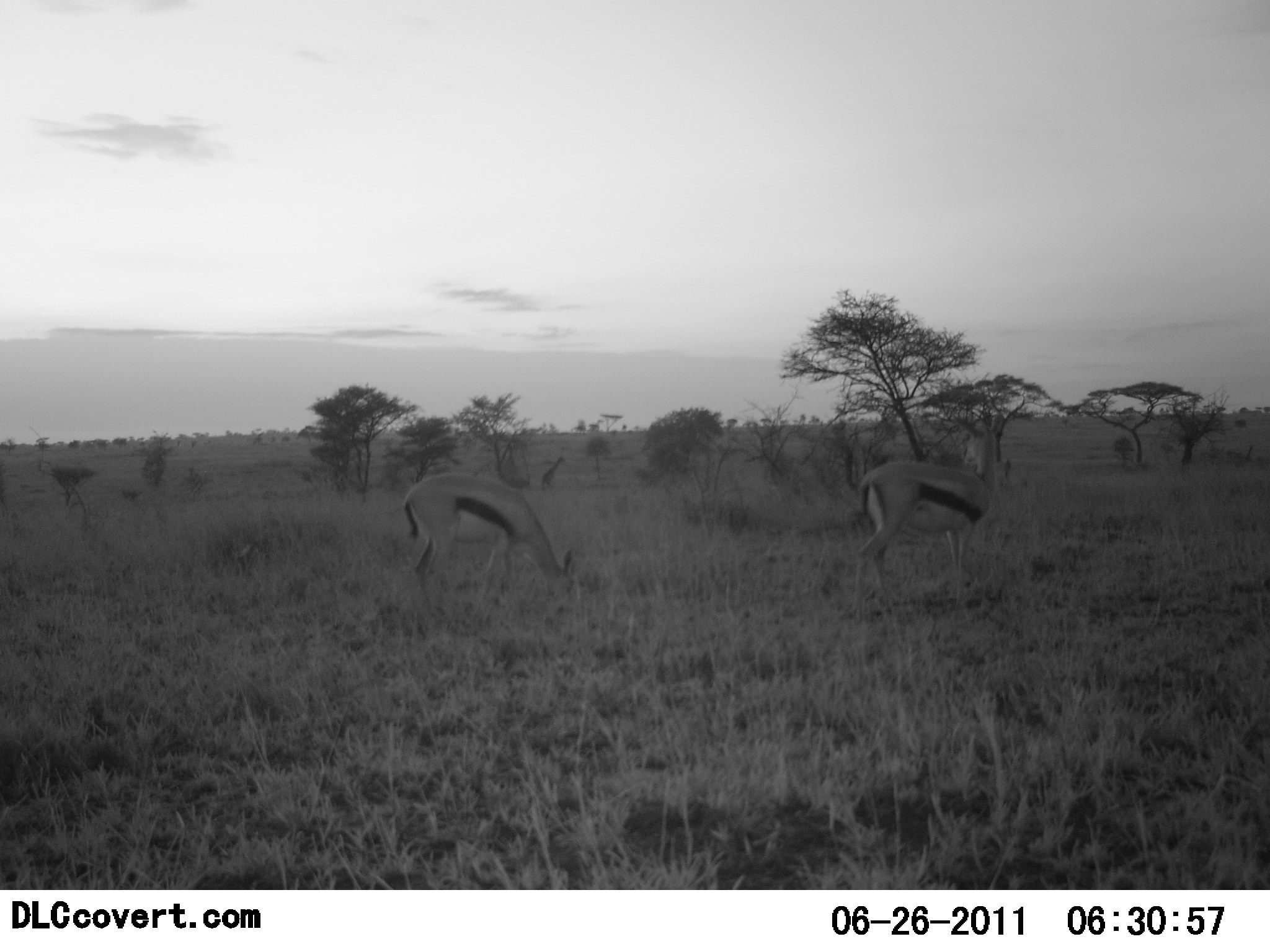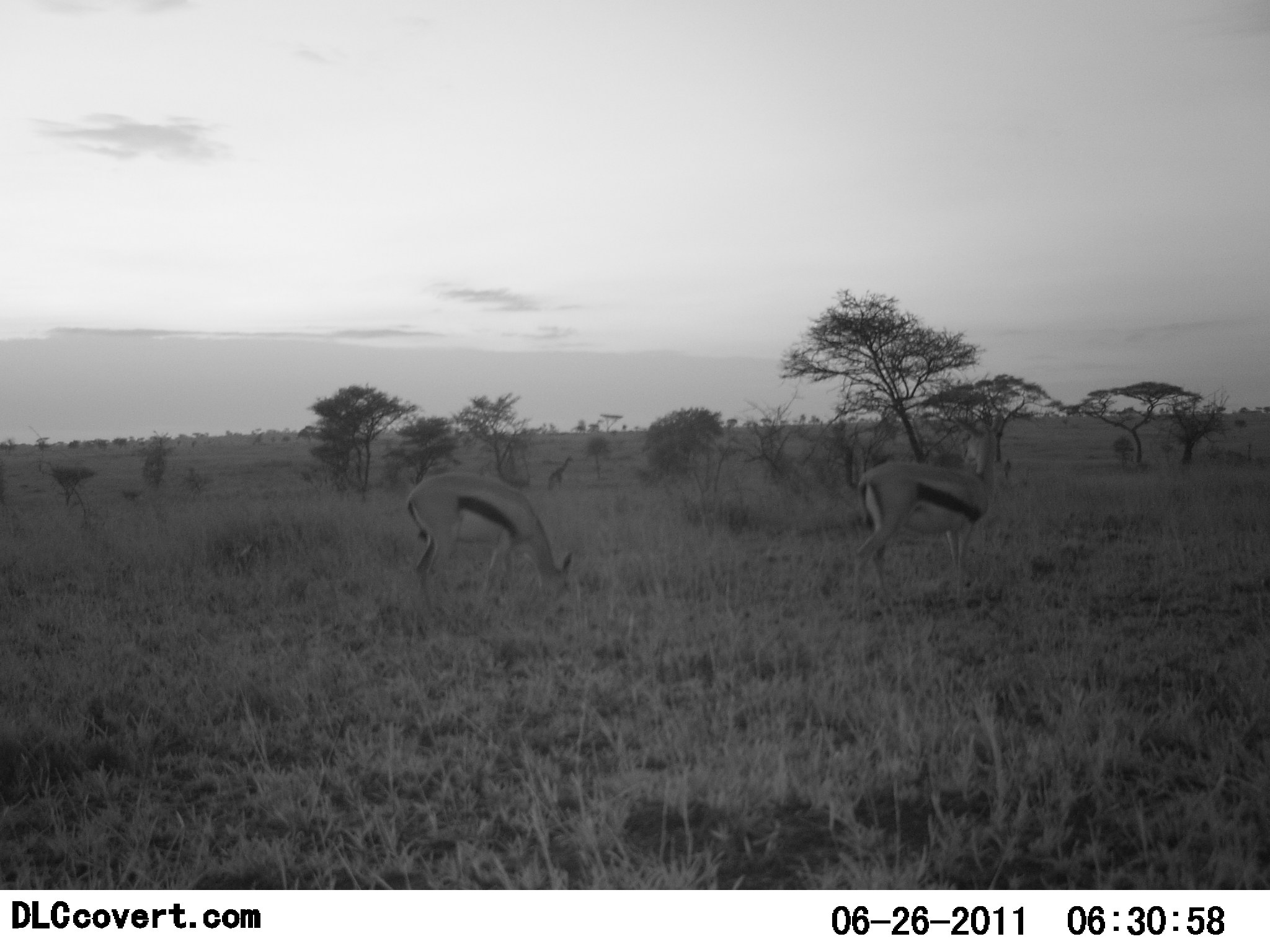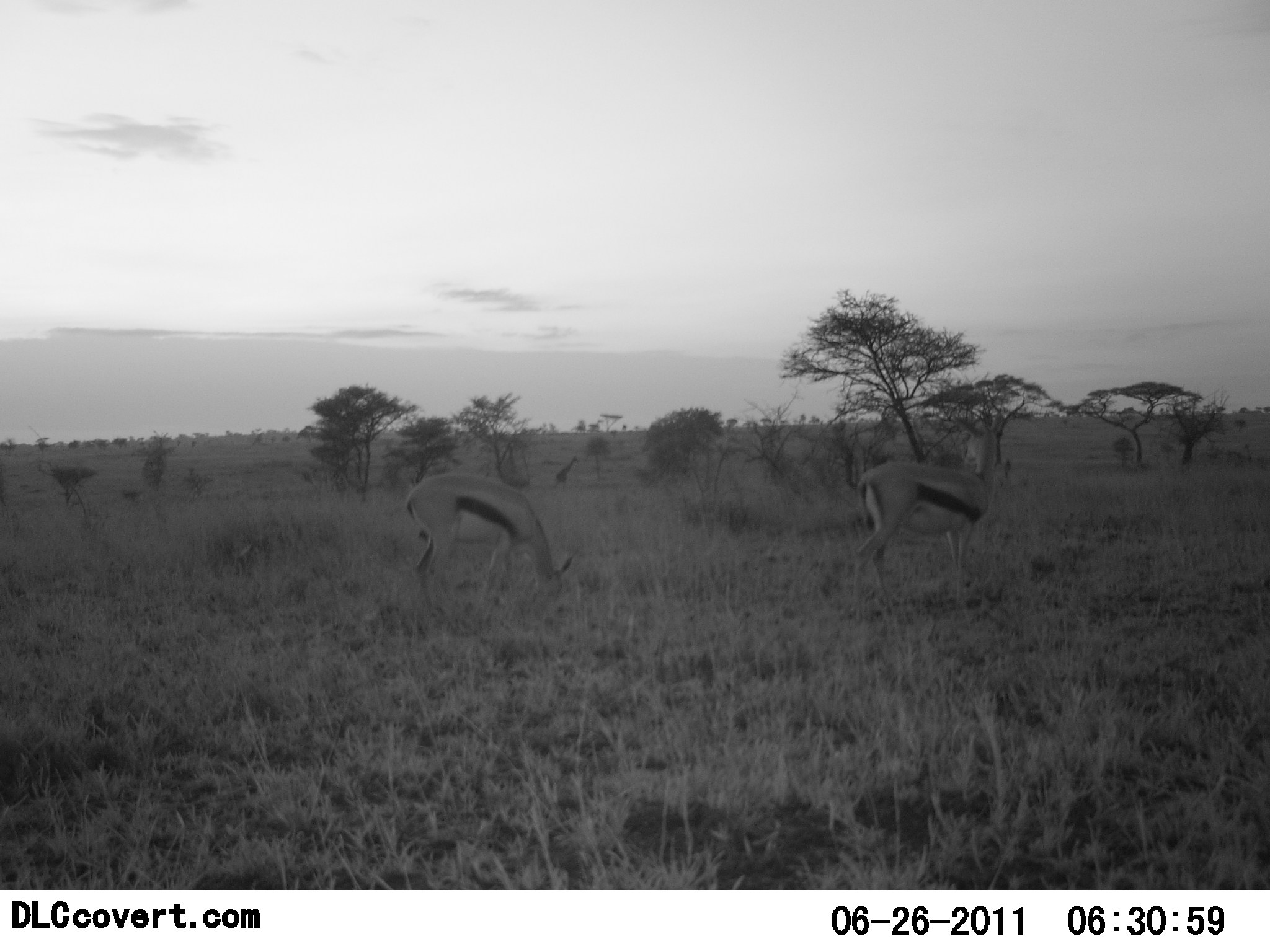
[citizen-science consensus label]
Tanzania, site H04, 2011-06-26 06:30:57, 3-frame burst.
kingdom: Animalia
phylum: Chordata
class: Mammalia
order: Artiodactyla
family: Bovidae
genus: Eudorcas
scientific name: Eudorcas thomsonii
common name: thomson's gazelle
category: gazellethomsons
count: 2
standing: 74%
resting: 0%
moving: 5%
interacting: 0%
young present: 0%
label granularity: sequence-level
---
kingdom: Animalia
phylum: Chordata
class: Mammalia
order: Artiodactyla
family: Giraffidae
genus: Giraffa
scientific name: Giraffa camelopardalis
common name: giraffe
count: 1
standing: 8%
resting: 0%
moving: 92%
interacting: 0%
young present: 0%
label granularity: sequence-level